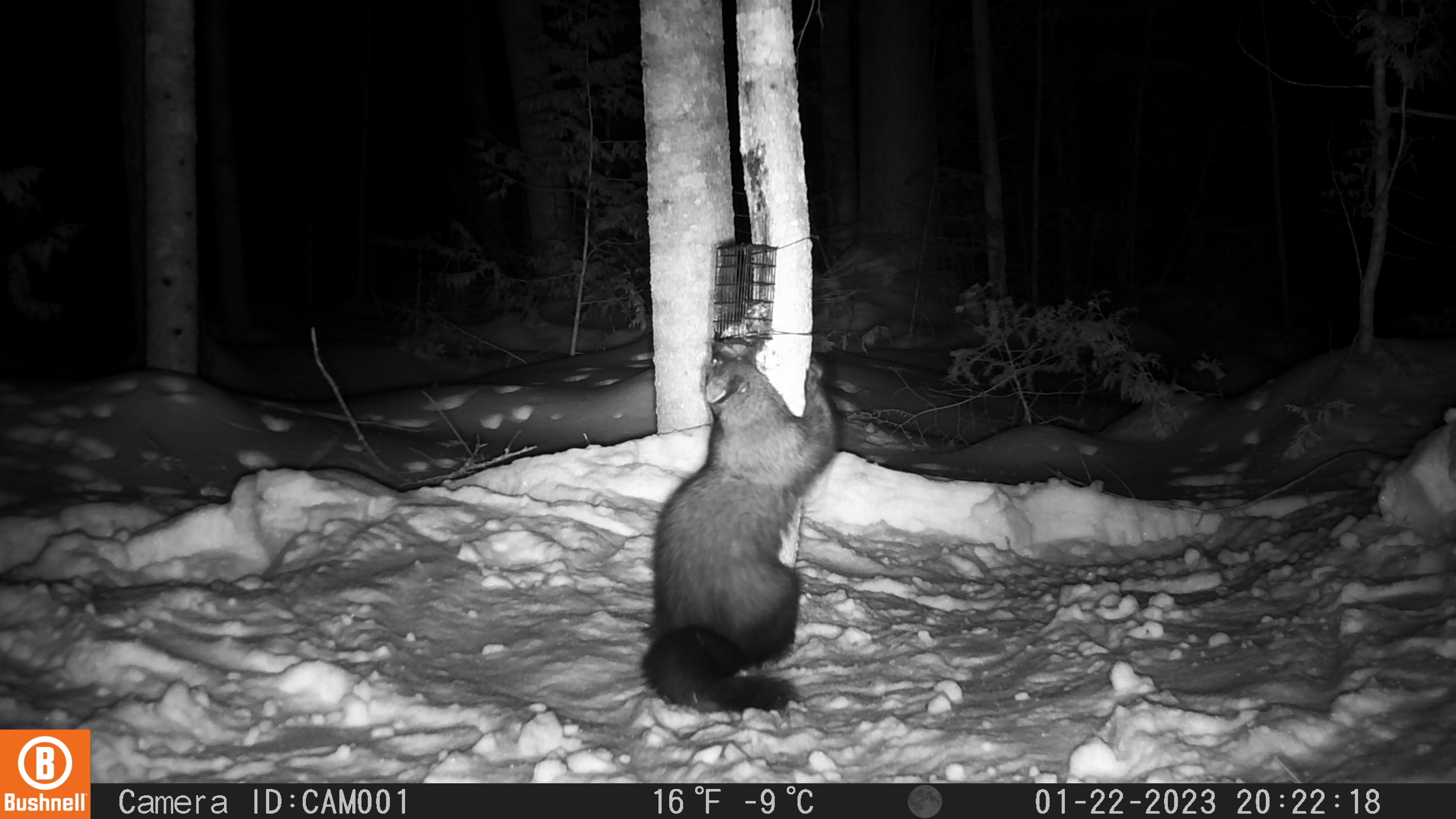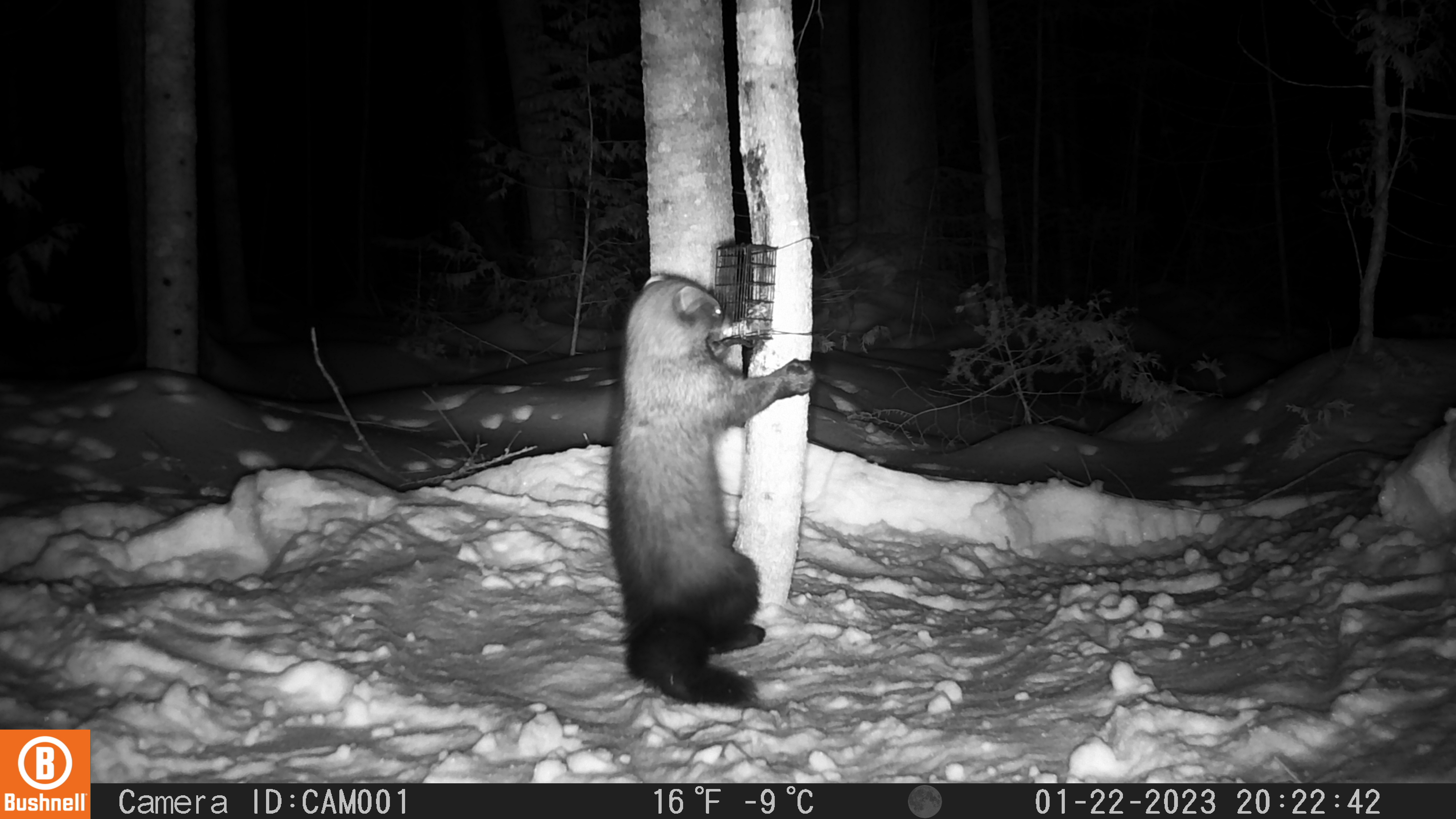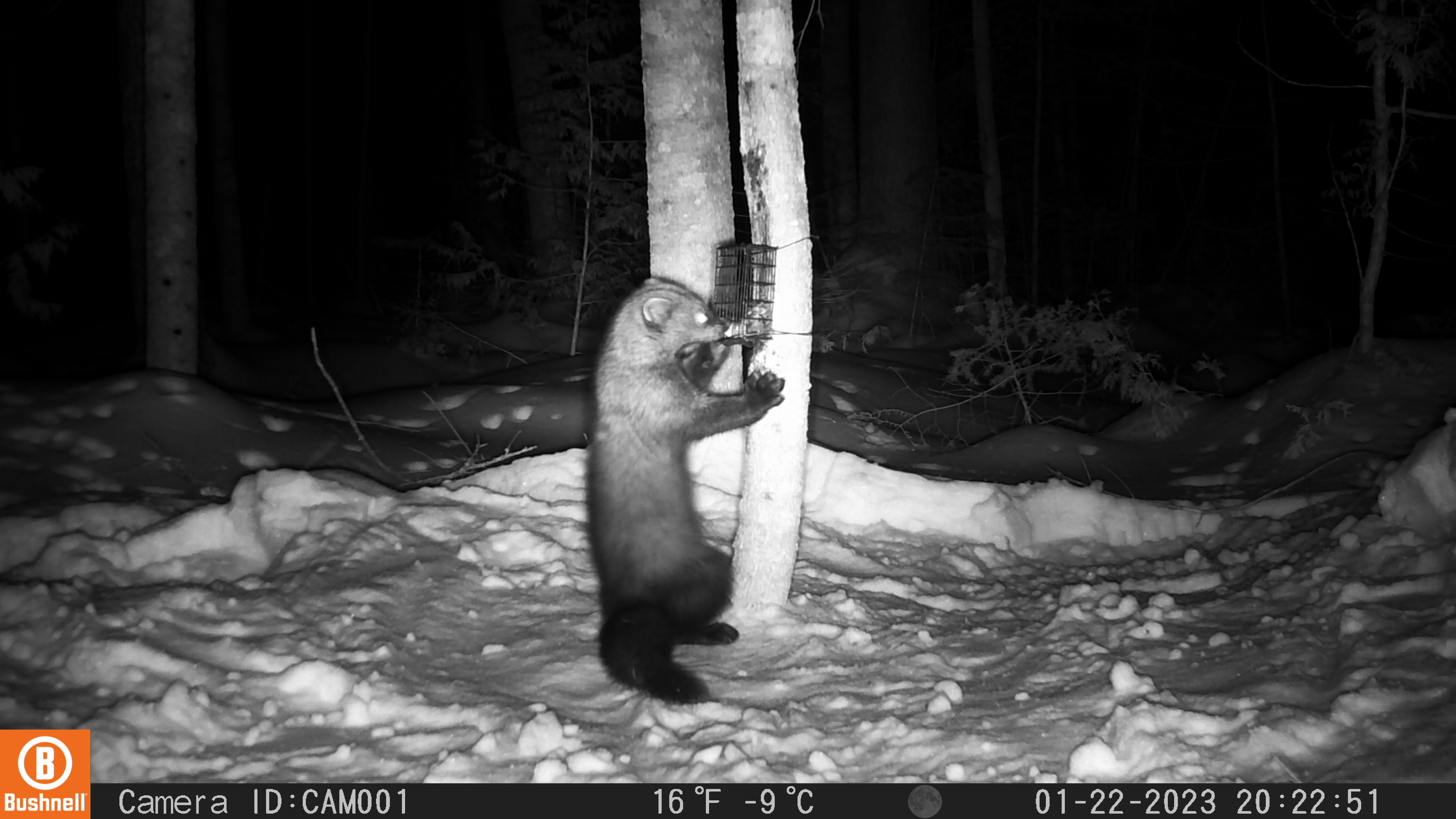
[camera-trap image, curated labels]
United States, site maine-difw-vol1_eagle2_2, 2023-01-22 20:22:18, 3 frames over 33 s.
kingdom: Animalia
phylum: Chordata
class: Mammalia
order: Carnivora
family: Mustelidae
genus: Pekania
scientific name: Pekania pennanti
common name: fisher